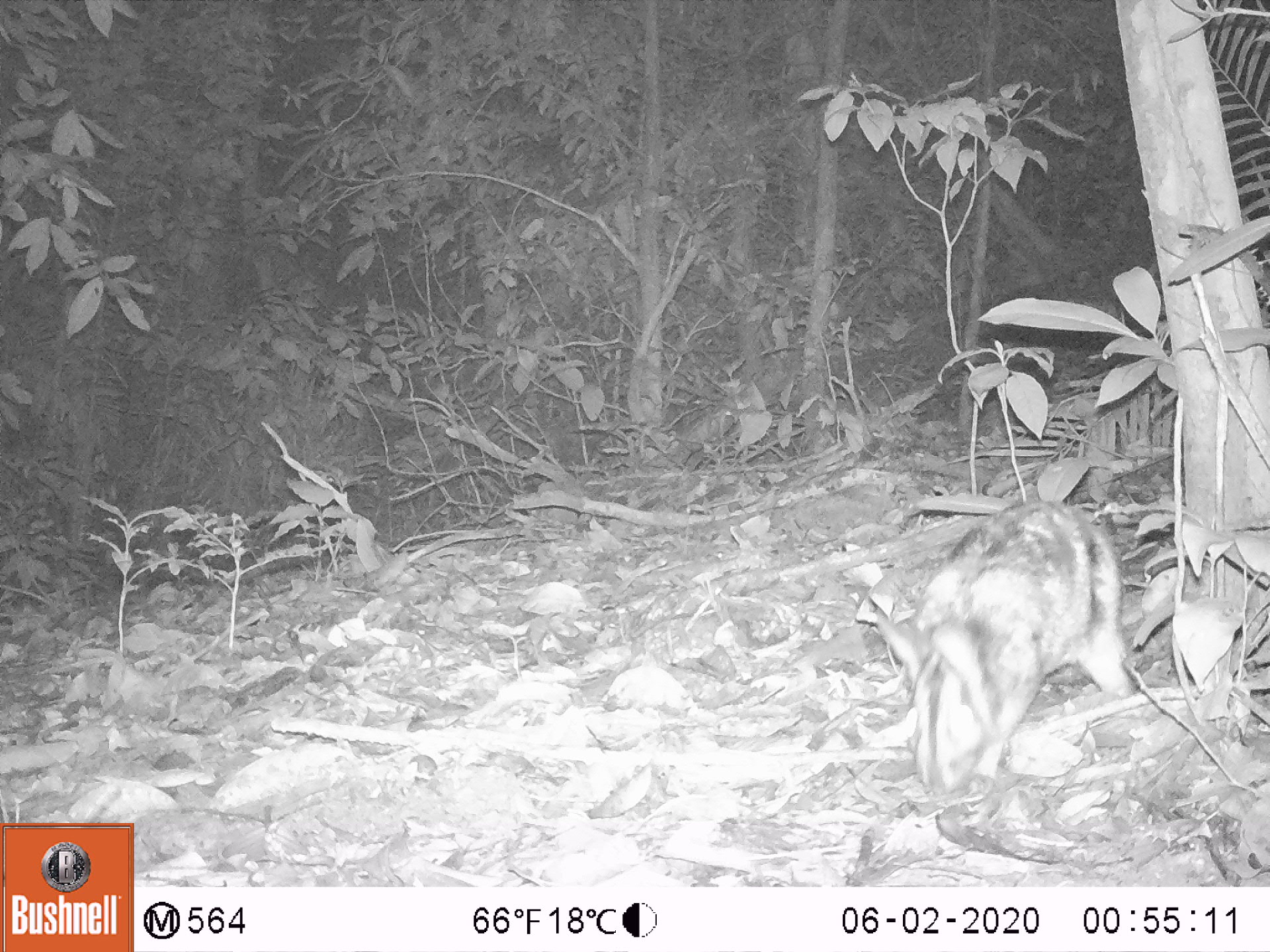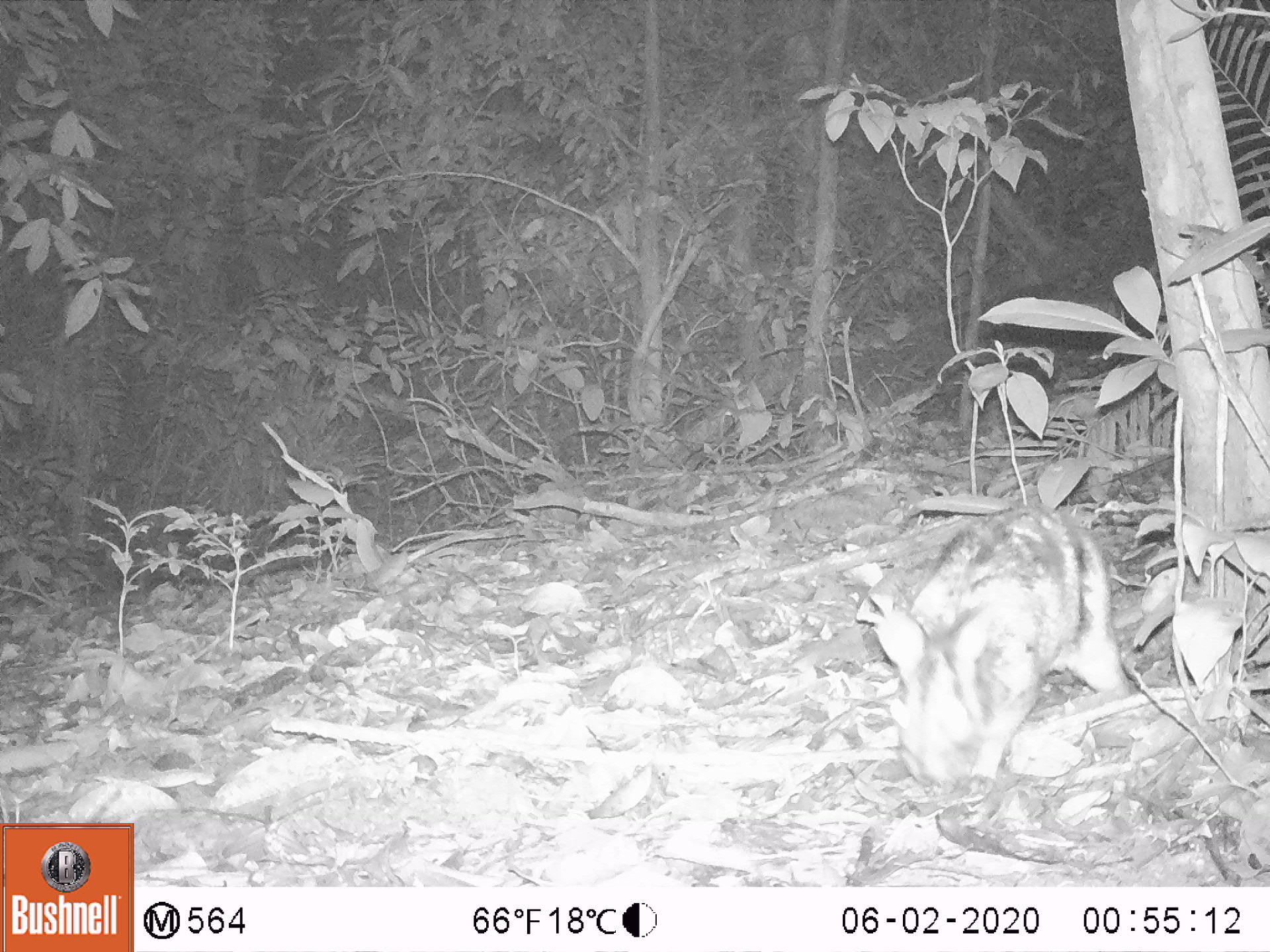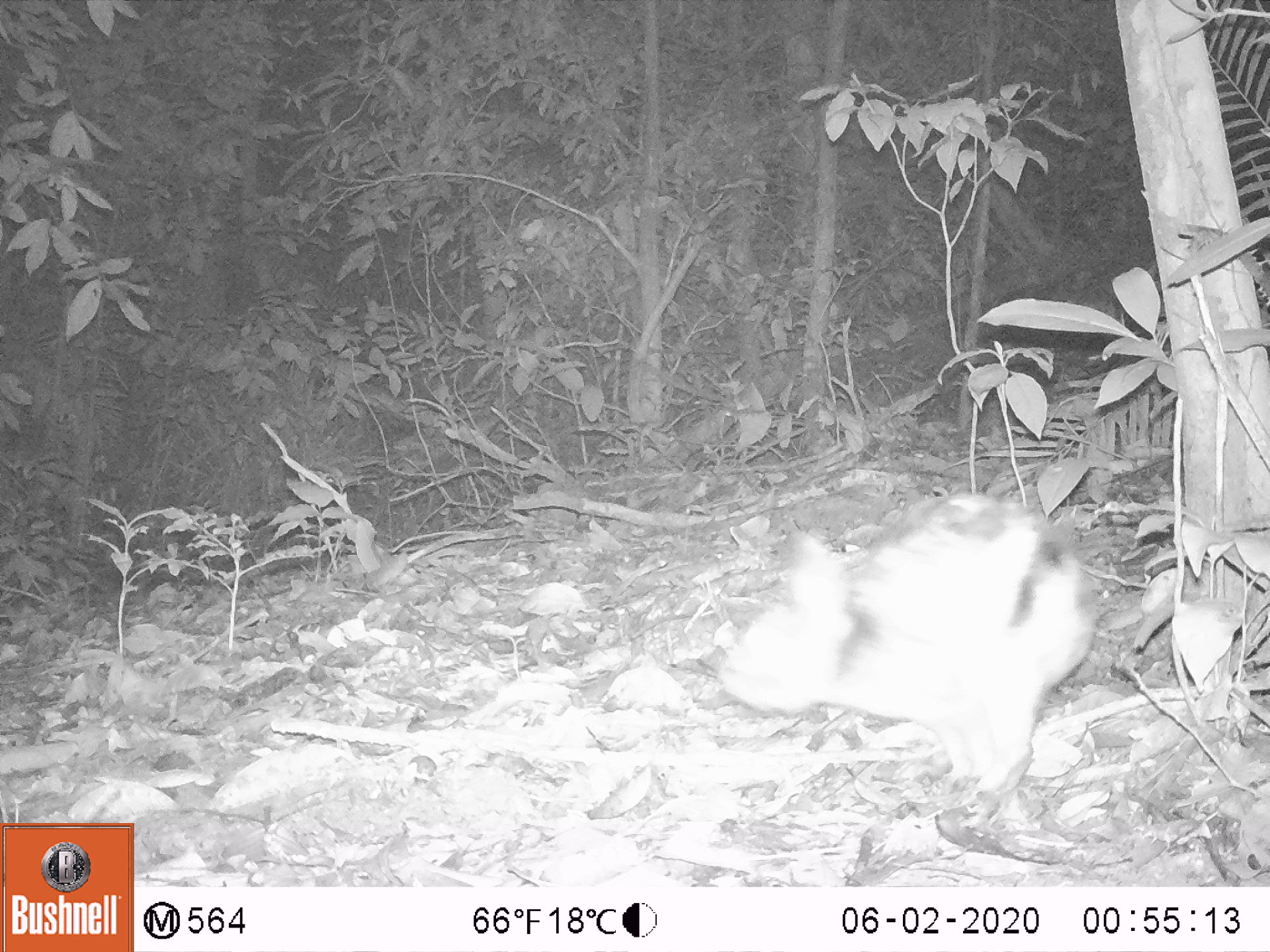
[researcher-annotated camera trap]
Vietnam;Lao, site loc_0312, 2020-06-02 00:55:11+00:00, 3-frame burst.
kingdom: Animalia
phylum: Chordata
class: Mammalia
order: Lagomorpha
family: Leporidae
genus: Nesolagus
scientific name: Nesolagus timminsi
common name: annamite striped rabbit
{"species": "annamite striped rabbit (Nesolagus timminsi)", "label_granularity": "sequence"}